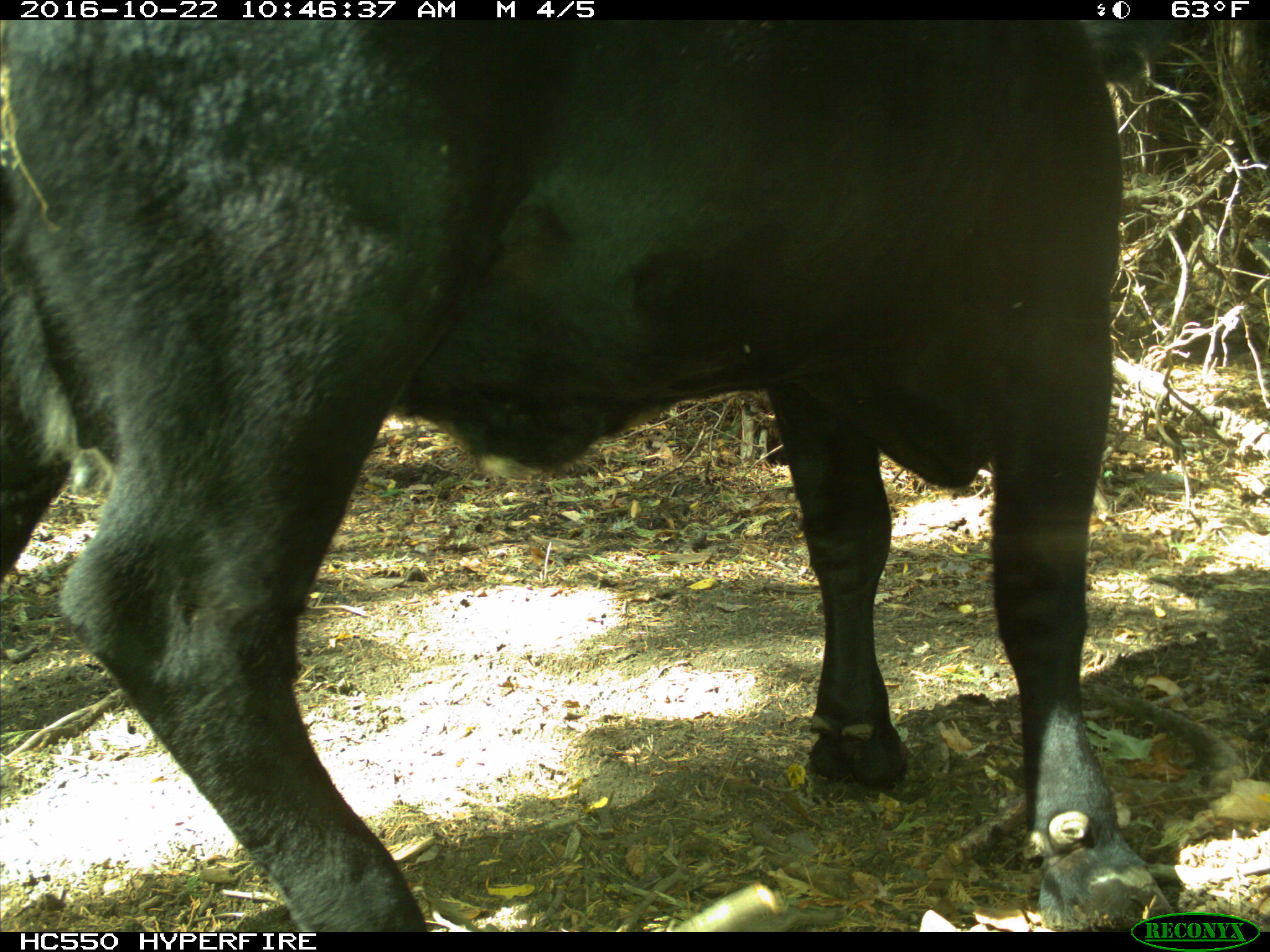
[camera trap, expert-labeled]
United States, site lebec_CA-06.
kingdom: Animalia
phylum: Chordata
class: Mammalia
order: Artiodactyla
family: Bovidae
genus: Bos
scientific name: Bos taurus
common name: domestic cow